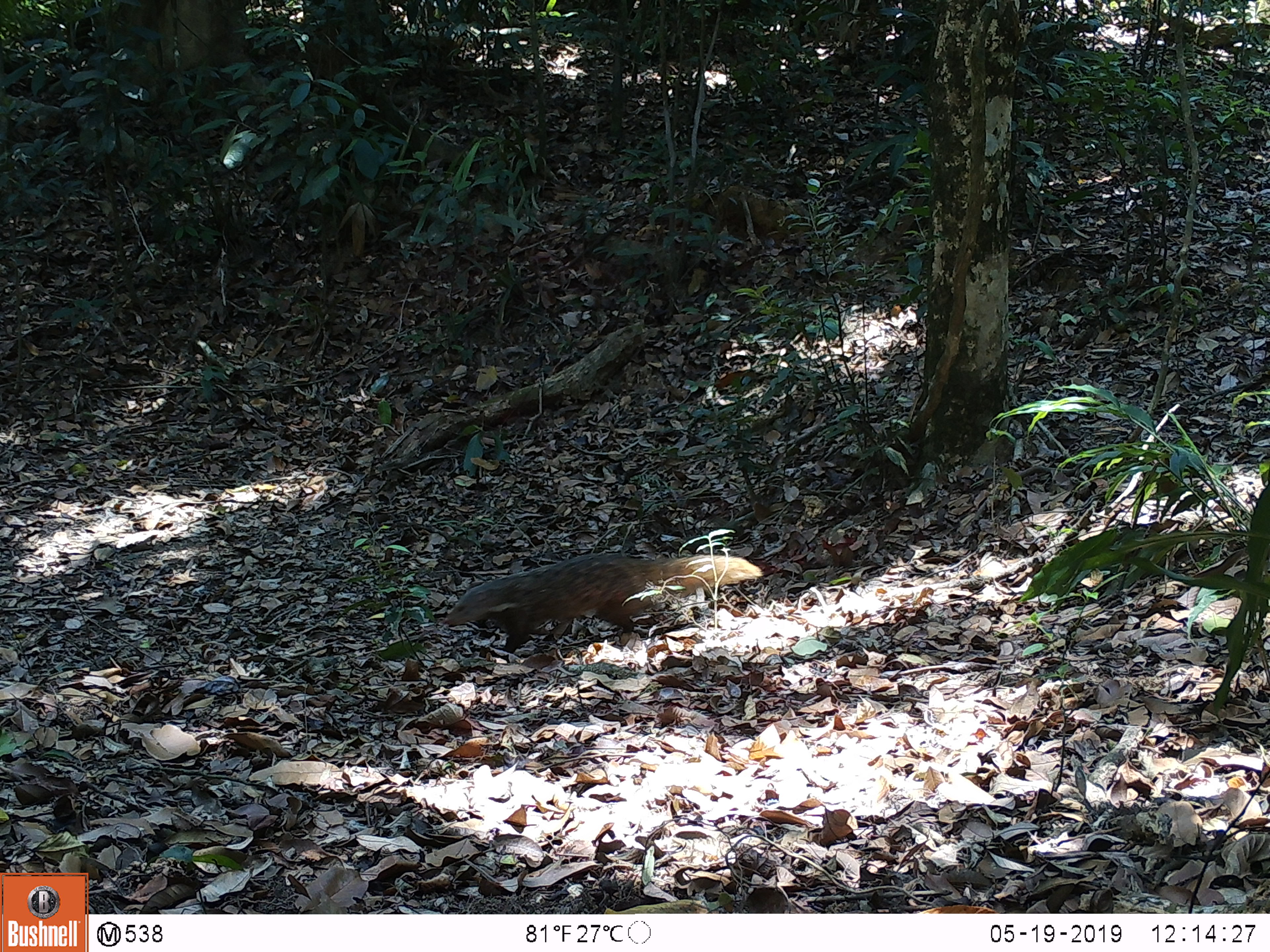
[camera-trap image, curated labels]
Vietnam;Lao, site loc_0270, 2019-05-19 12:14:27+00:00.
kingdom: Animalia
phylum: Chordata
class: Mammalia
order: Carnivora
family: Herpestidae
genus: Urva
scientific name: Urva urva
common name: crab-eating mongoose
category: crab eating mongoose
Crab eating mongoose (crab-eating mongoose) (Urva urva). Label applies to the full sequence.